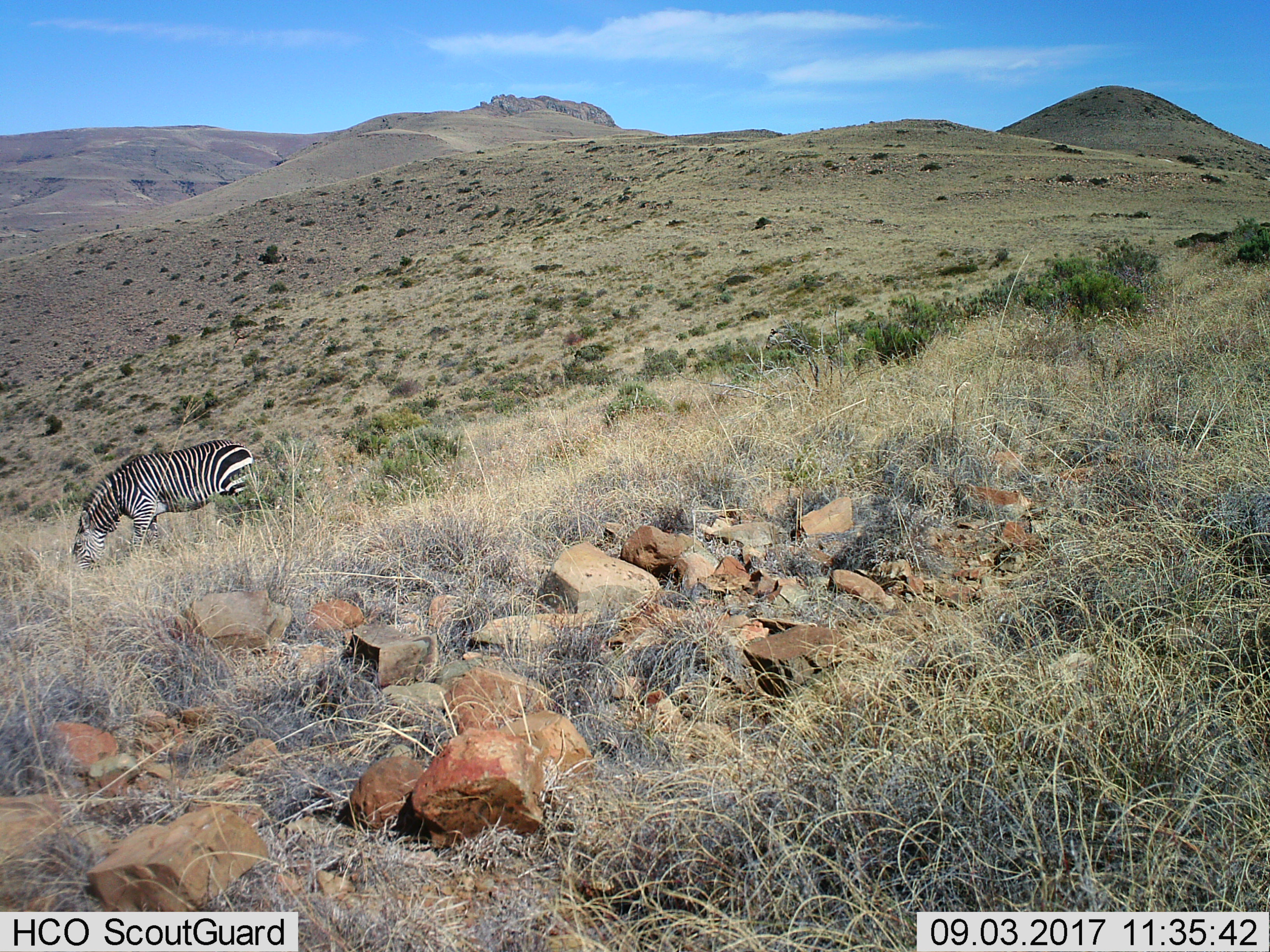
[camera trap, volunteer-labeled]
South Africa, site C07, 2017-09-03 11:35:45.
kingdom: Animalia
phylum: Chordata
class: Mammalia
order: Perissodactyla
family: Equidae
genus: Equus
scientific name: Equus zebra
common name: mountain zebra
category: zebramountain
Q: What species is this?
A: Zebramountain (mountain zebra) (Equus zebra).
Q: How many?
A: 1.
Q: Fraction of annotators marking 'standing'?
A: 27%.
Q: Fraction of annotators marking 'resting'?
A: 0%.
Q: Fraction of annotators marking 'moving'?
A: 18%.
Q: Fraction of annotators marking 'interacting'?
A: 0%.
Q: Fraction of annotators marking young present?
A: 0%.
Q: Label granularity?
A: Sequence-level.